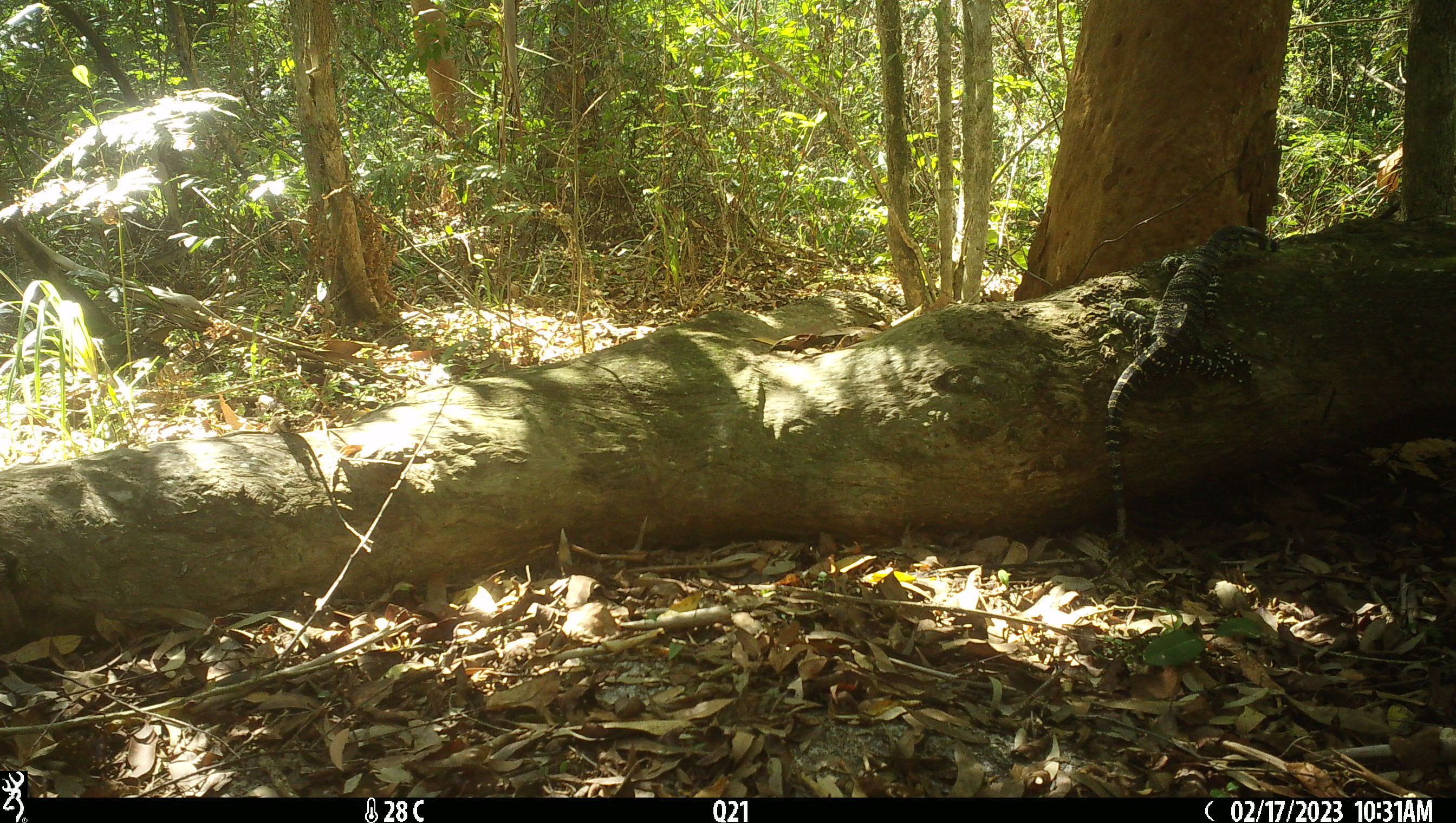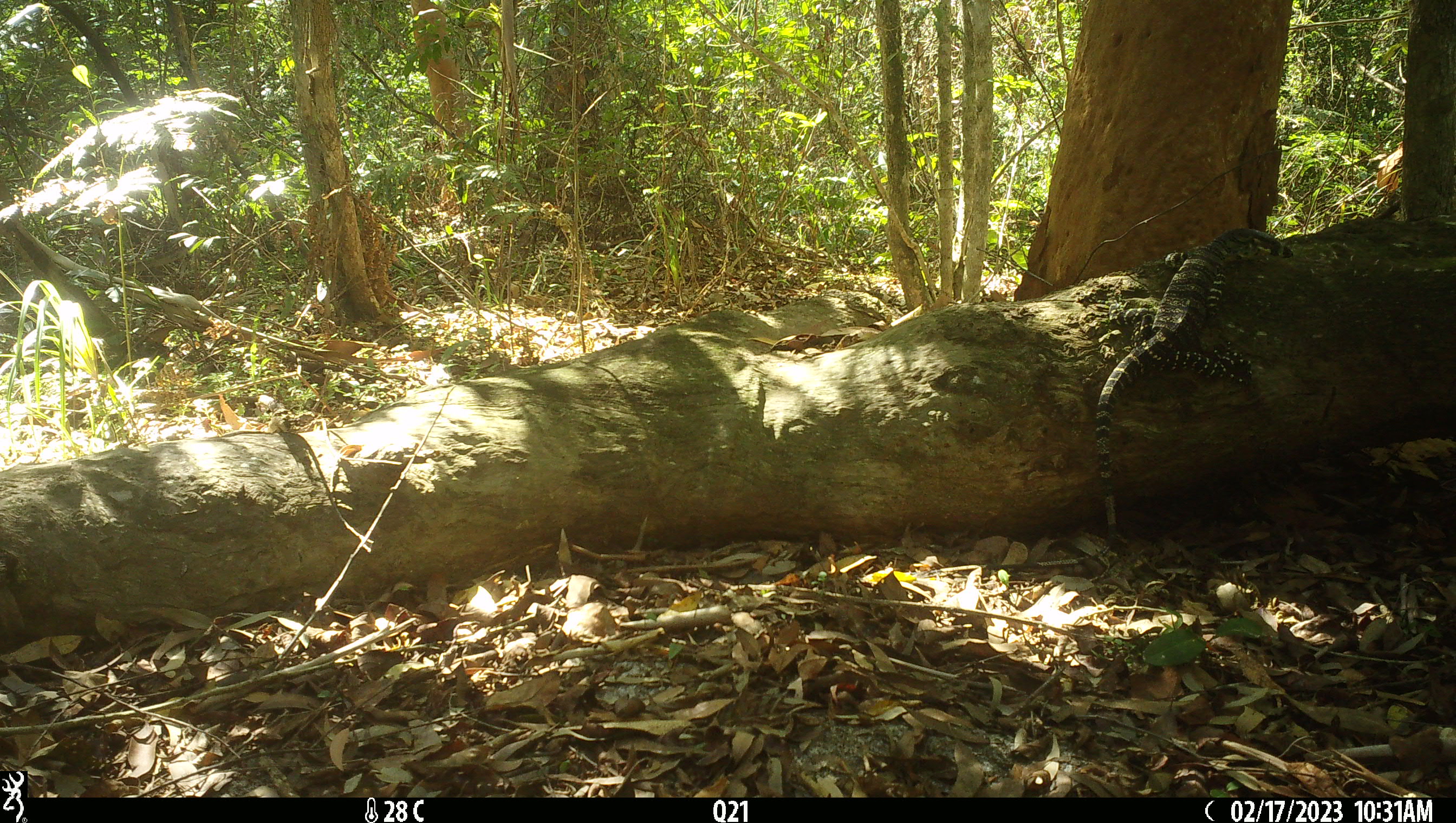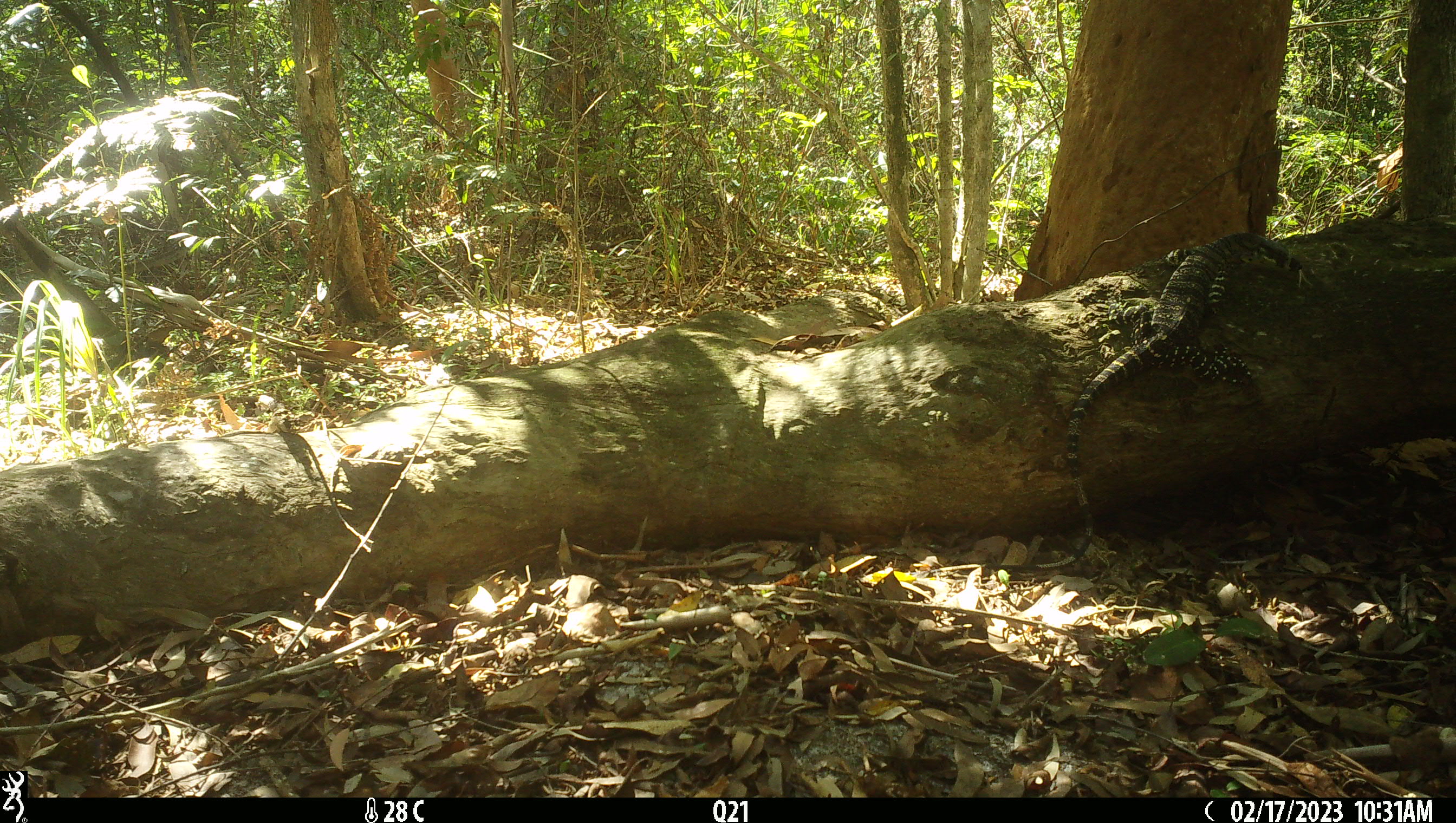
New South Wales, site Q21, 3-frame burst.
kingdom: Animalia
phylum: Chordata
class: Reptilia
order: Squamata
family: Varanidae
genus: Varanus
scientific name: Varanus varius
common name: lace monitor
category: goanna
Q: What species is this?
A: Goanna (lace monitor) (Varanus varius).